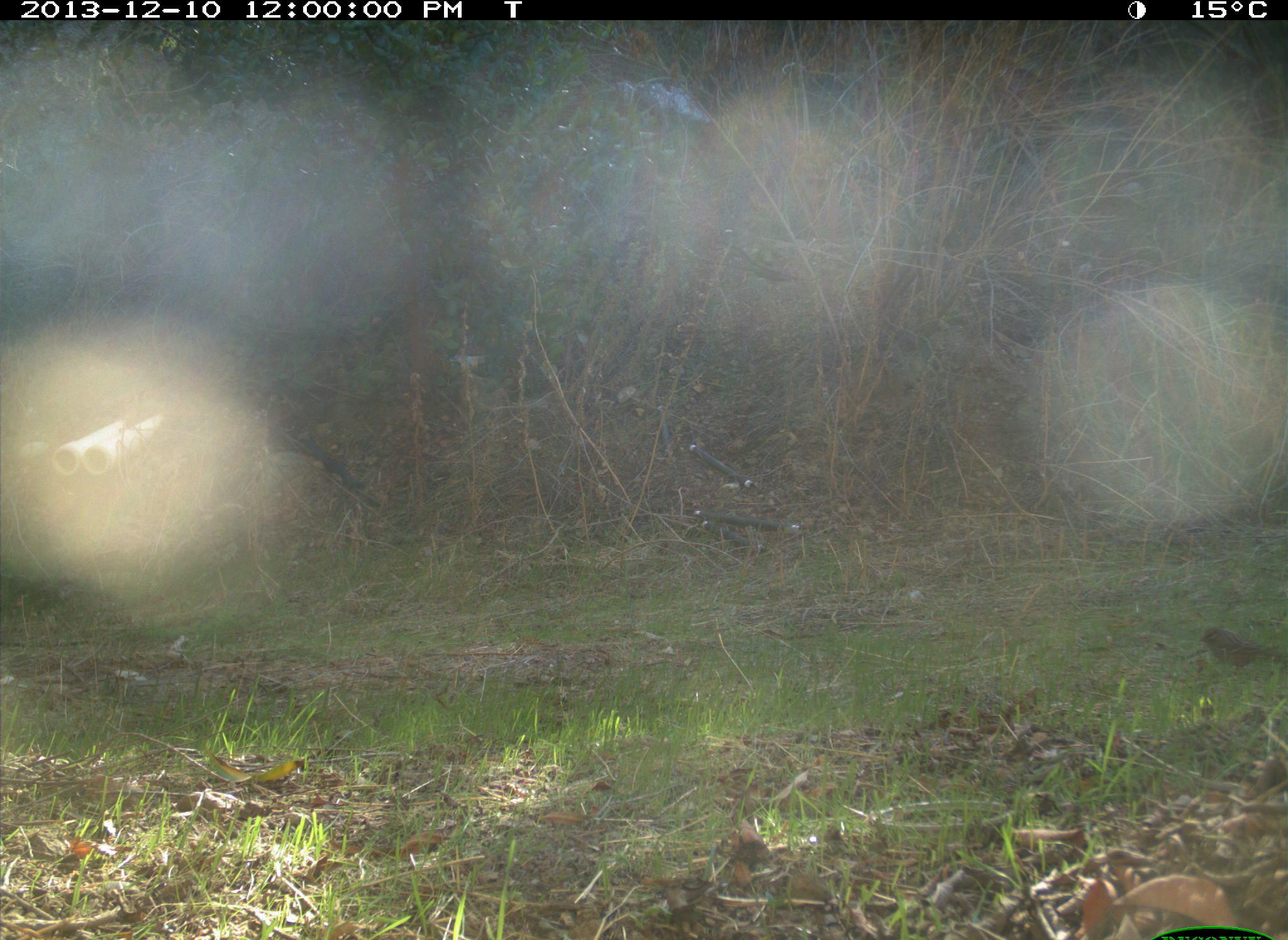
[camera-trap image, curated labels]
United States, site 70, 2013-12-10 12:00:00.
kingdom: Animalia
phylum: Chordata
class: Aves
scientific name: Aves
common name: bird